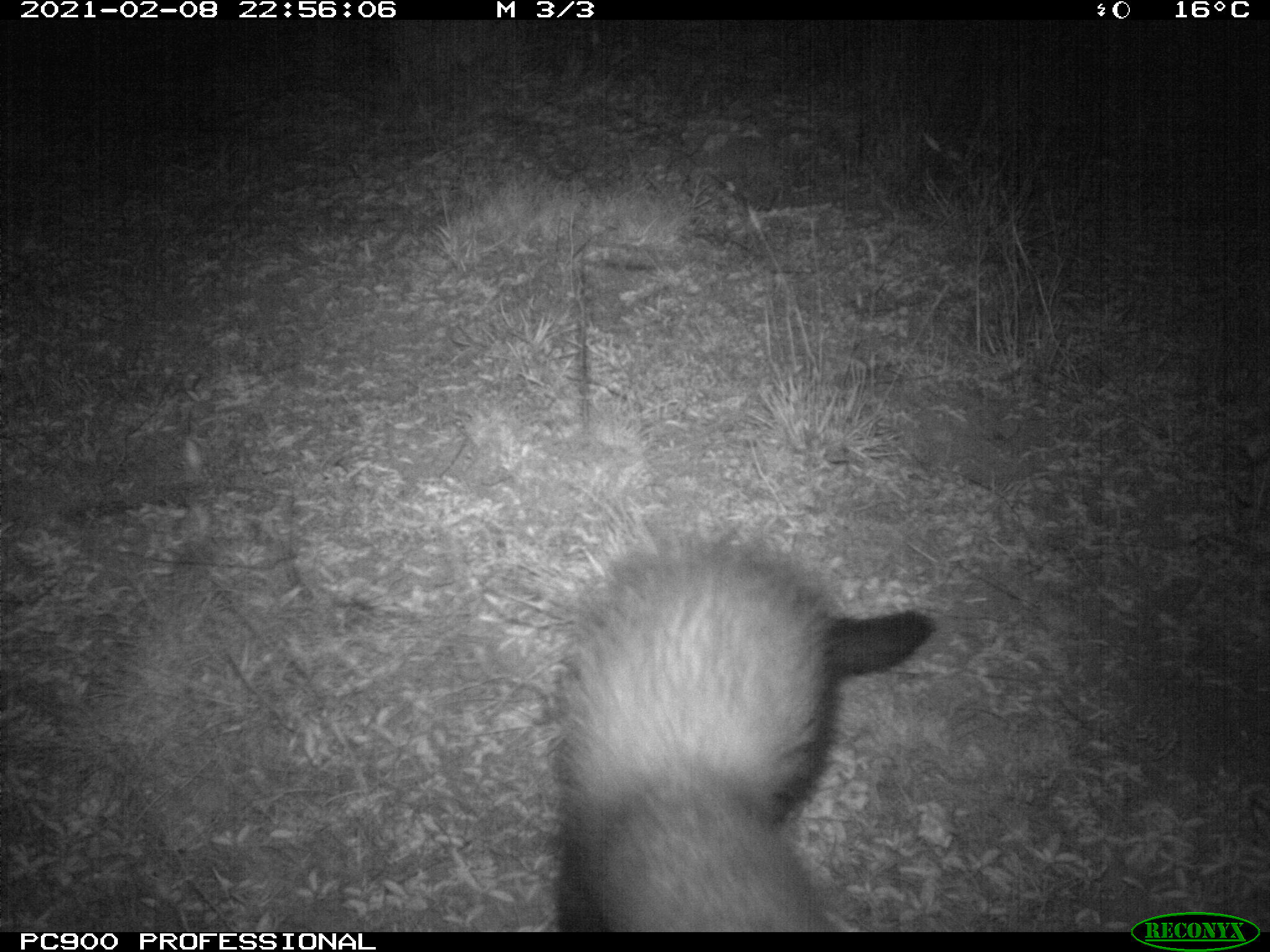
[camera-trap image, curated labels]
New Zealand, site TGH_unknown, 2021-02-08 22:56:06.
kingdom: Animalia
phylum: Chordata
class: Mammalia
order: Carnivora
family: Mustelidae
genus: Mustela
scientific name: Mustela furo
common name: ferret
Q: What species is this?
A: Ferret (Mustela furo).